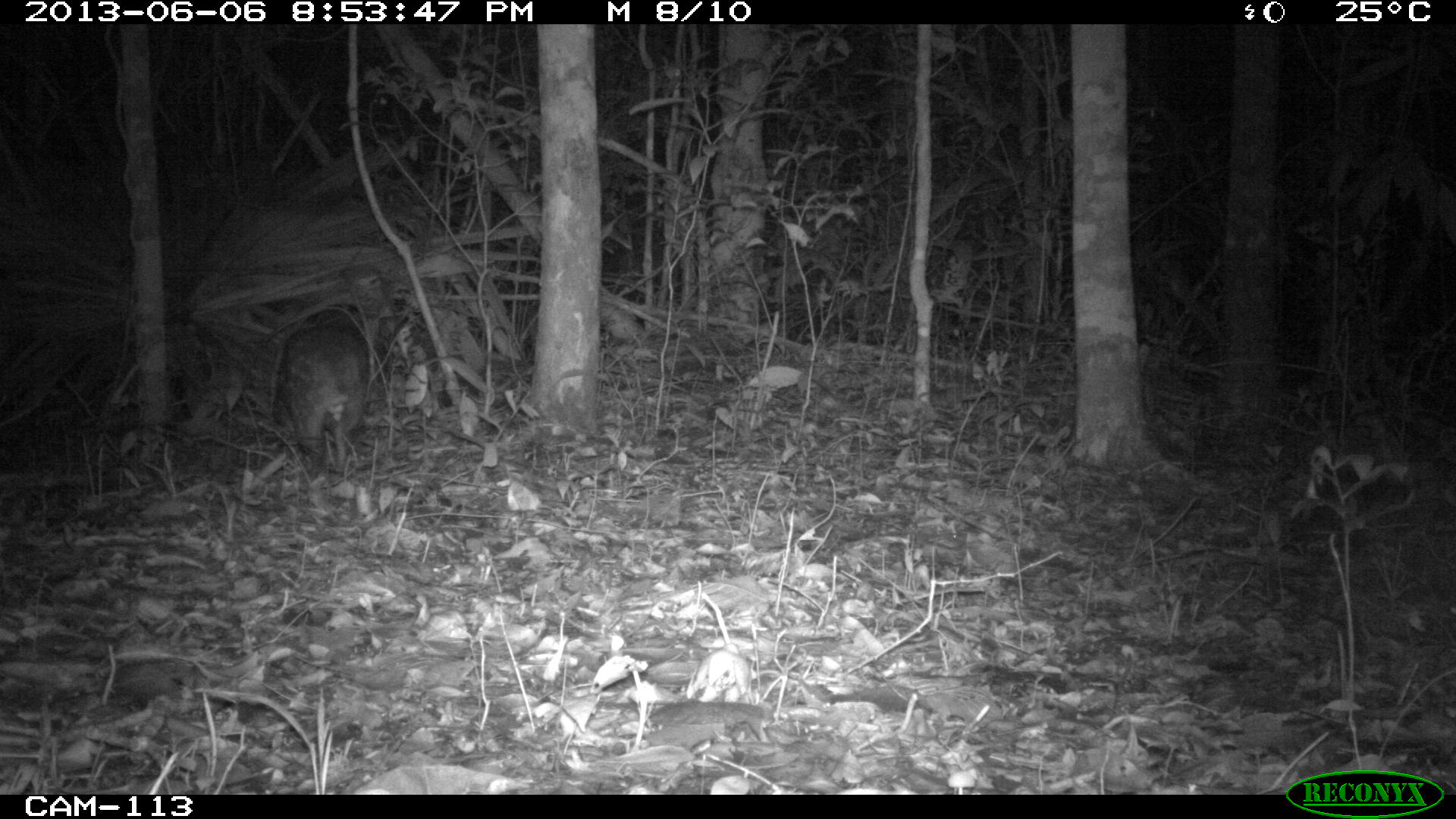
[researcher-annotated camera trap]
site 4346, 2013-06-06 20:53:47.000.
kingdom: Animalia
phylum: Chordata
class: Mammalia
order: Rodentia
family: Cuniculidae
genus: Cuniculus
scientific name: Cuniculus paca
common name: lowland paca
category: agouti paca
Agouti paca (lowland paca) (Cuniculus paca), count 1.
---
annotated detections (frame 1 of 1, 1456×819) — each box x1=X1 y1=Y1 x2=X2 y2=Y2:
agouti paca: x1=272 y1=323 x2=367 y2=477